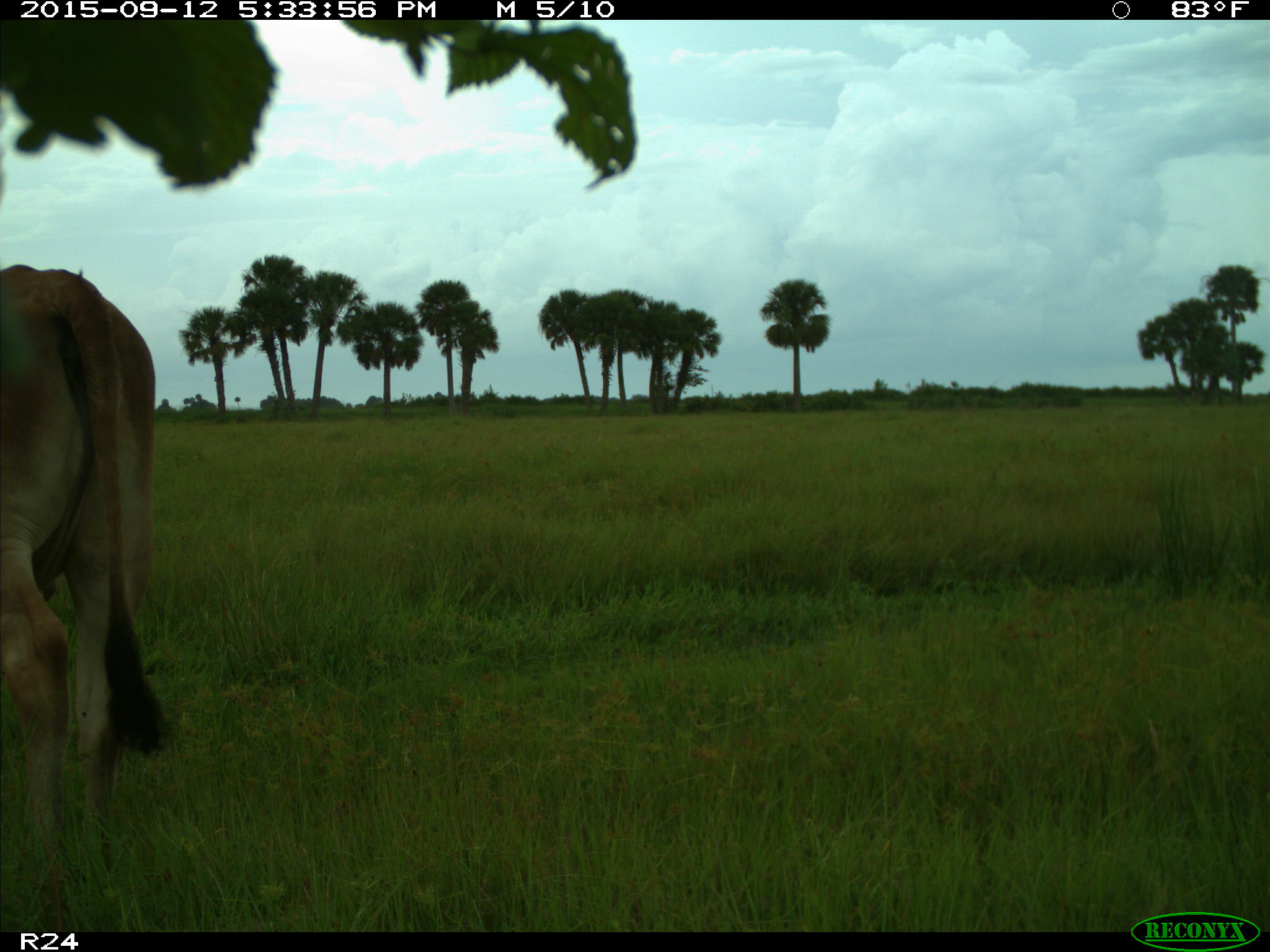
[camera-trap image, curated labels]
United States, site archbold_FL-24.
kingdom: Animalia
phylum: Chordata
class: Mammalia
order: Artiodactyla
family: Bovidae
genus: Bos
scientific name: Bos taurus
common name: domestic cow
Bos taurus (domestic cow).